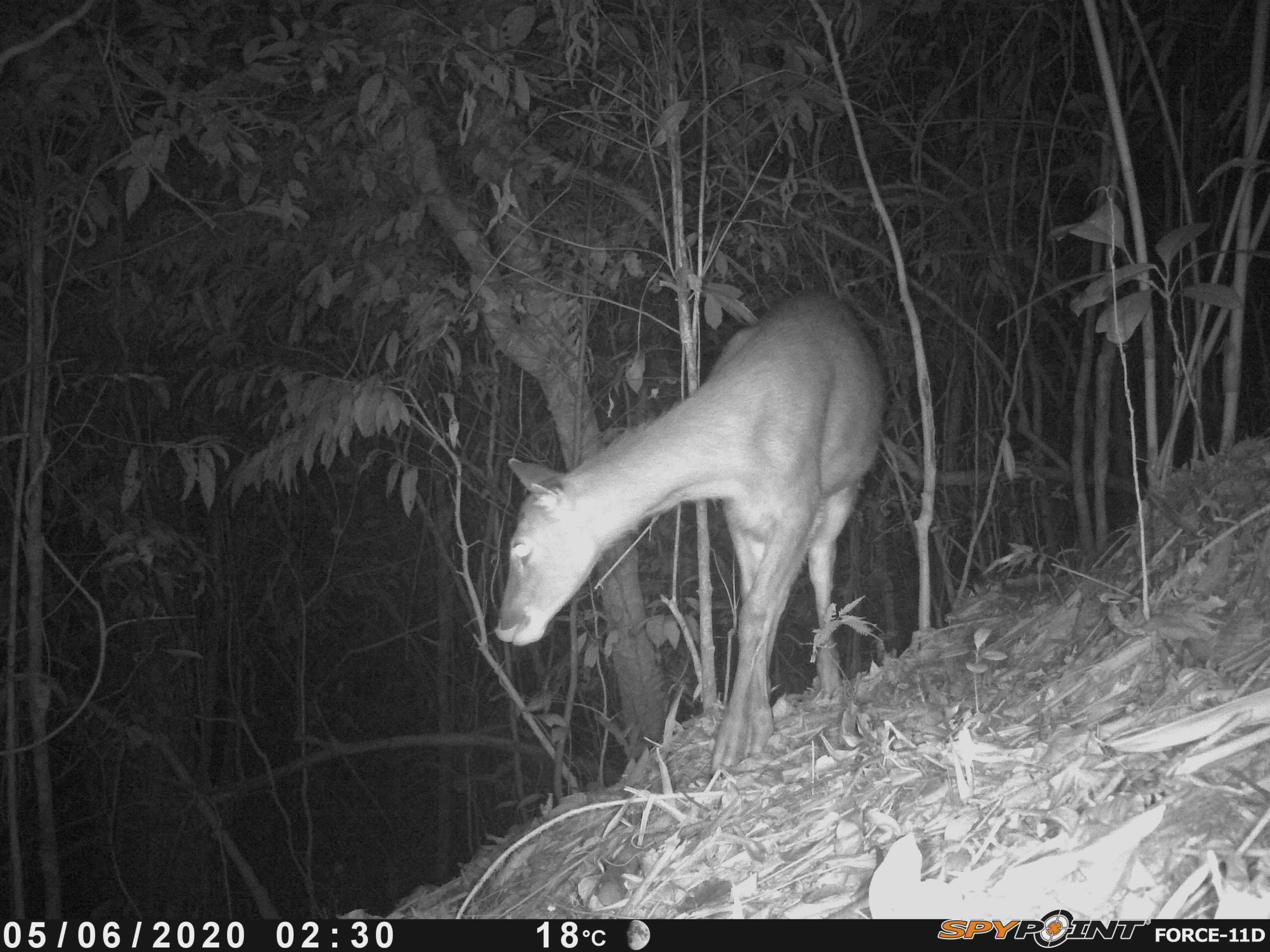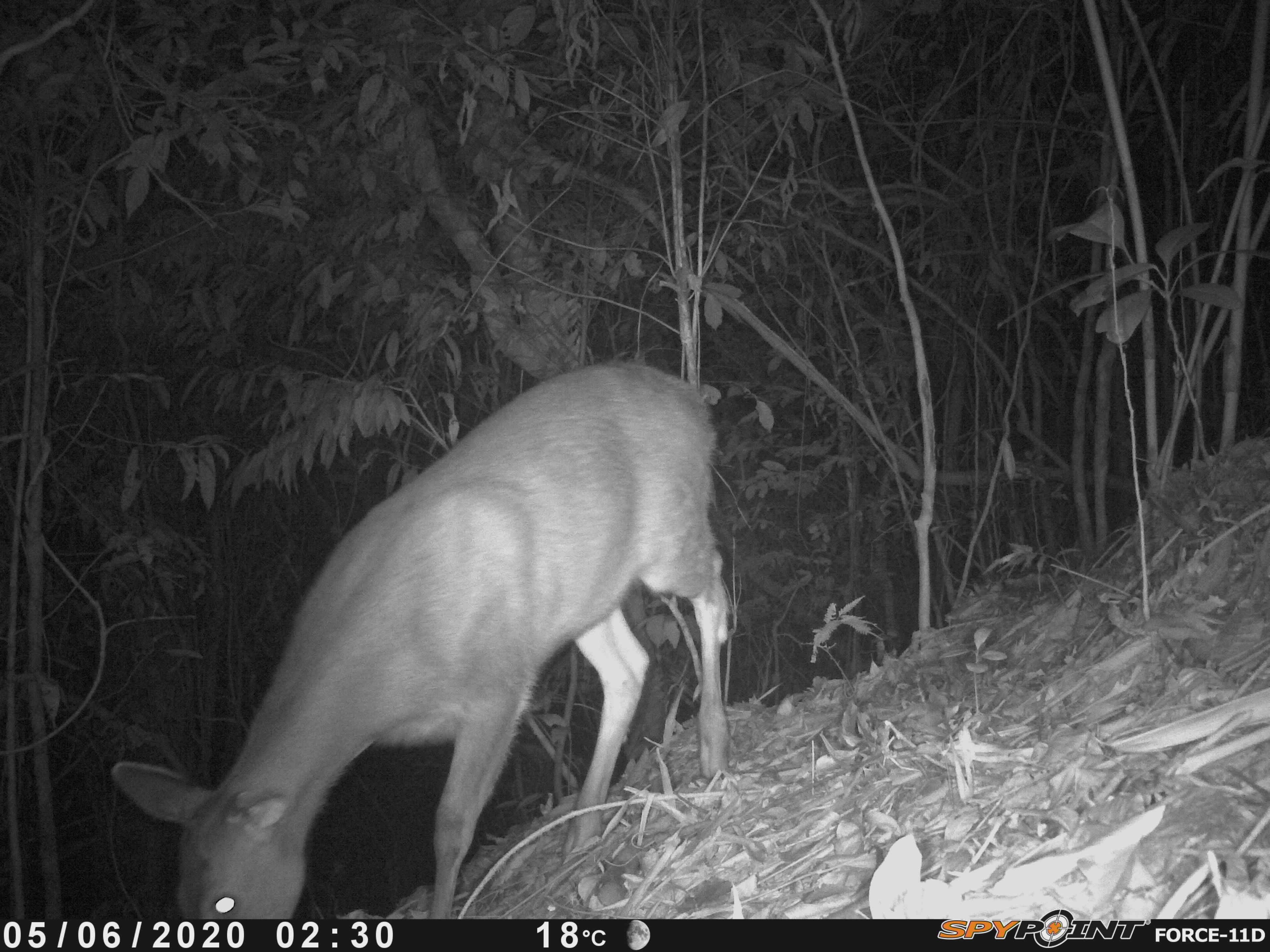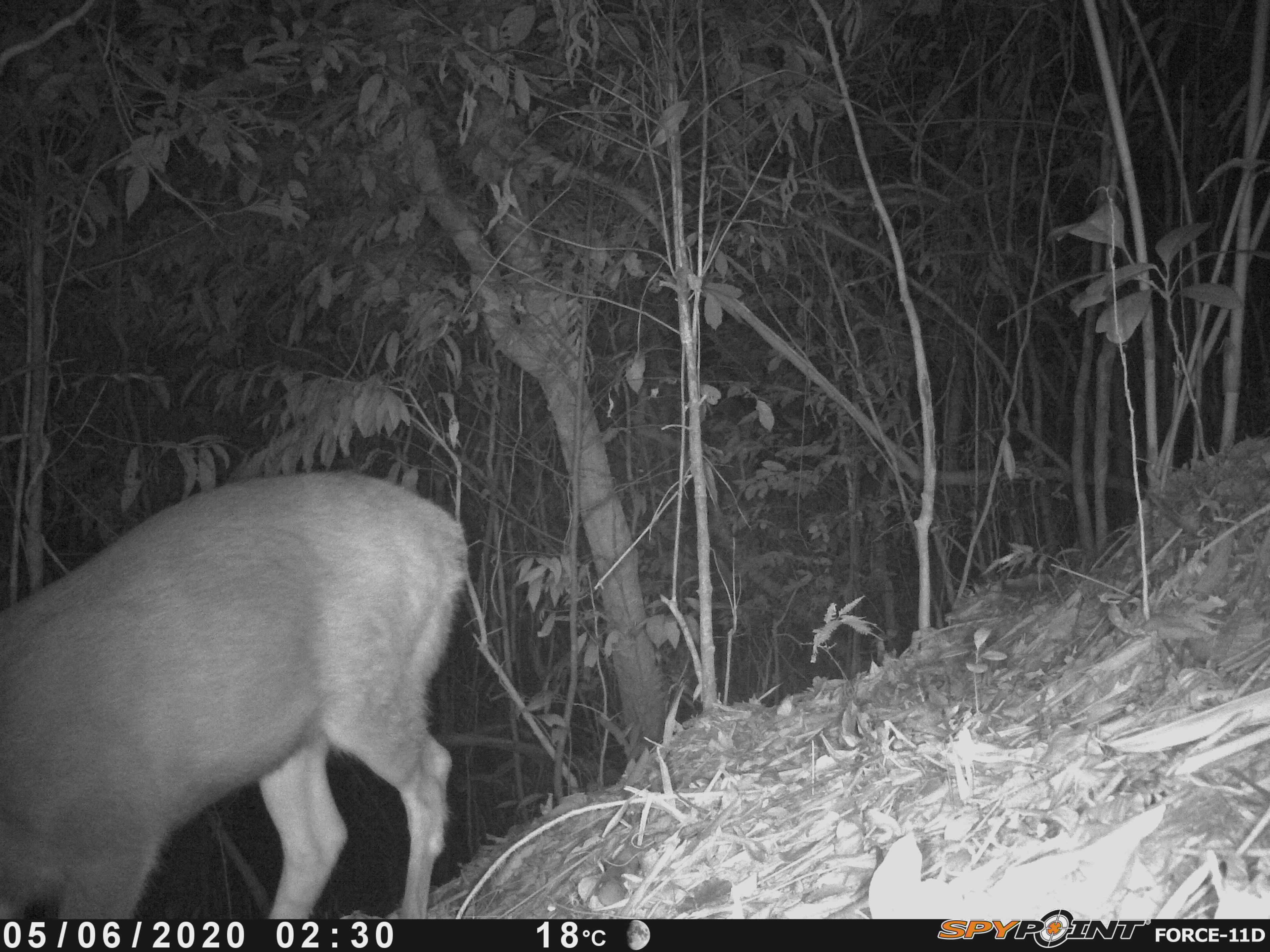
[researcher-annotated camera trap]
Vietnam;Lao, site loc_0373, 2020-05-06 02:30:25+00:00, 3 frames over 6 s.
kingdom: Animalia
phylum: Chordata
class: Mammalia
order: Artiodactyla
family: Cervidae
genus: Rusa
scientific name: Rusa unicolor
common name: sambar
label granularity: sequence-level